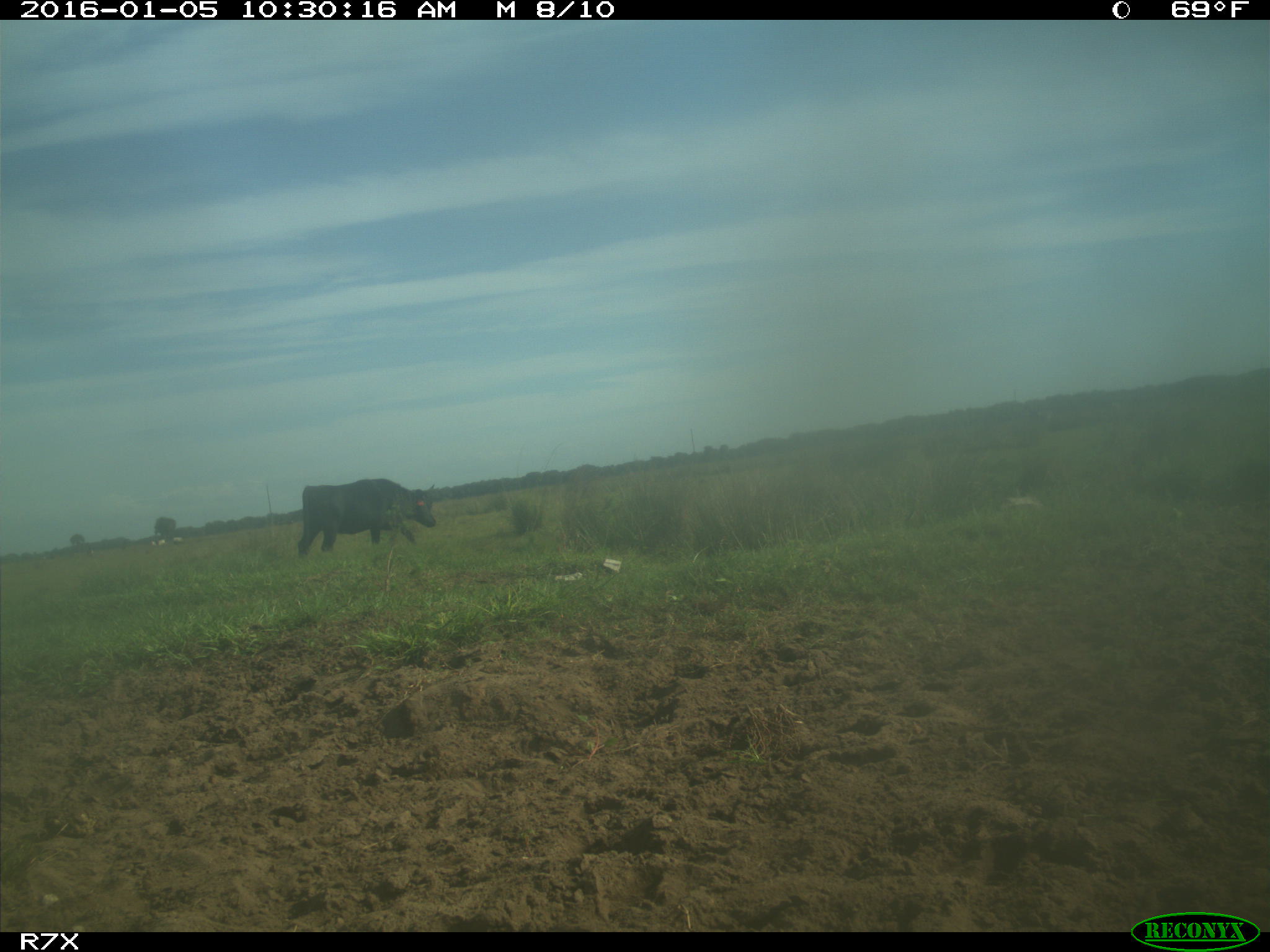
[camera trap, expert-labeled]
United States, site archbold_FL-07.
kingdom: Animalia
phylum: Chordata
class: Mammalia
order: Artiodactyla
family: Bovidae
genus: Bos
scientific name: Bos taurus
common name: domestic cow